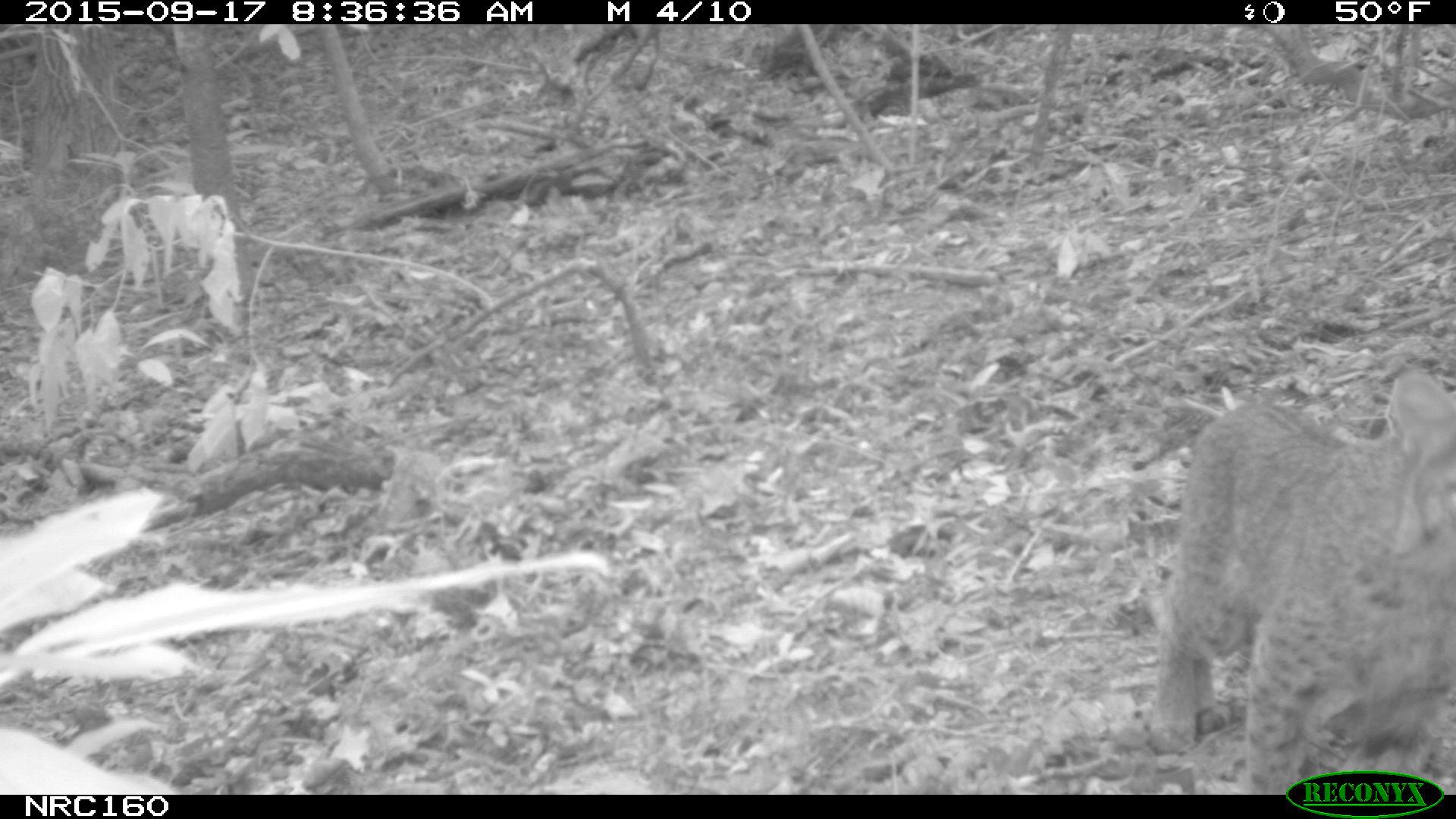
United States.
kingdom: Animalia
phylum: Chordata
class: Mammalia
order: Carnivora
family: Felidae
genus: Lynx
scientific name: Lynx rufus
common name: bobcat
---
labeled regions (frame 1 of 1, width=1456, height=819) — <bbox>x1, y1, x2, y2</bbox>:
Bobcat: <bbox>1144, 399, 1454, 789</bbox>